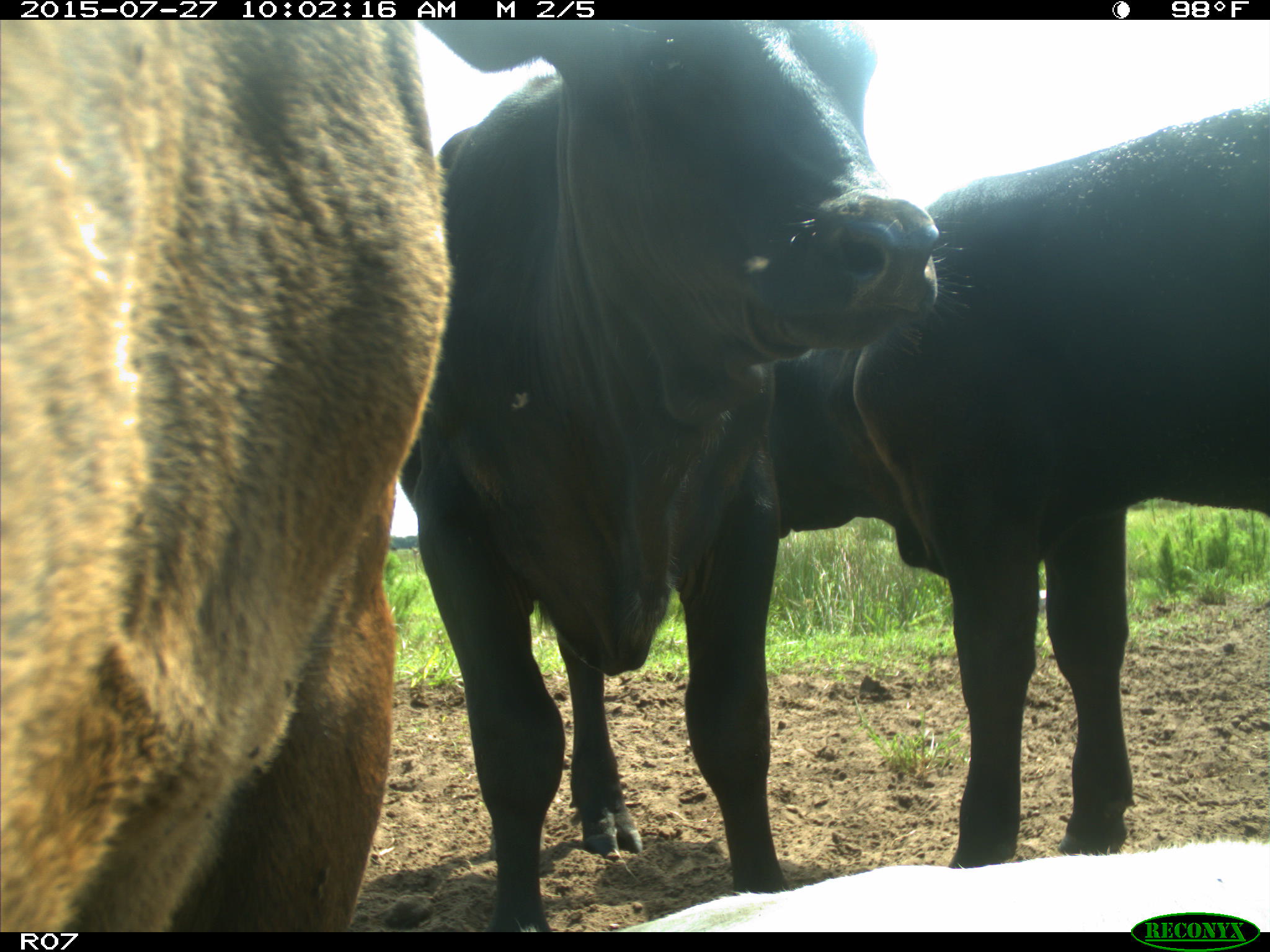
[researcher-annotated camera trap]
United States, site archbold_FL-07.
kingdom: Animalia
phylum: Chordata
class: Mammalia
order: Artiodactyla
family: Bovidae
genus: Bos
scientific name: Bos taurus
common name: domestic cow